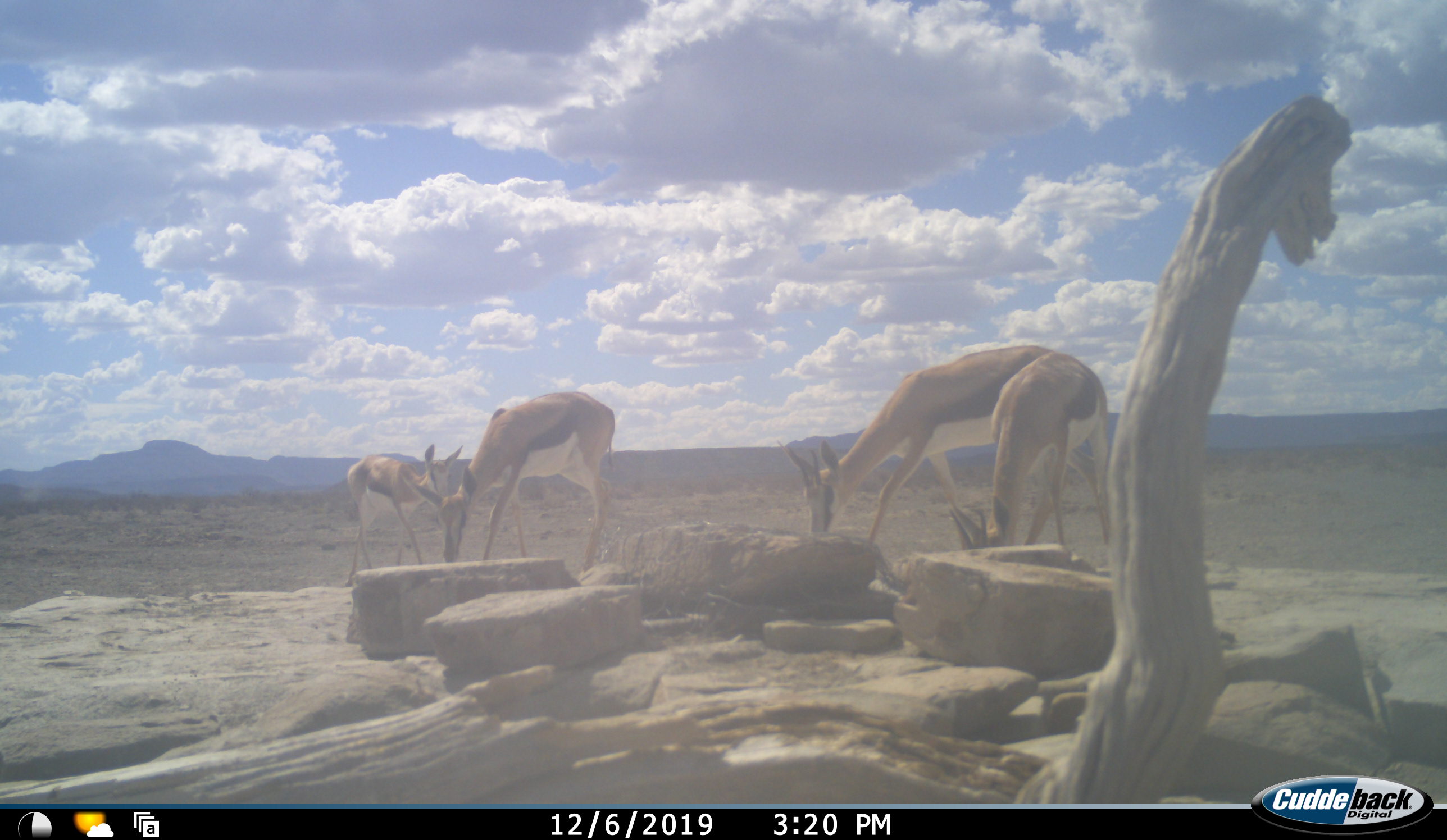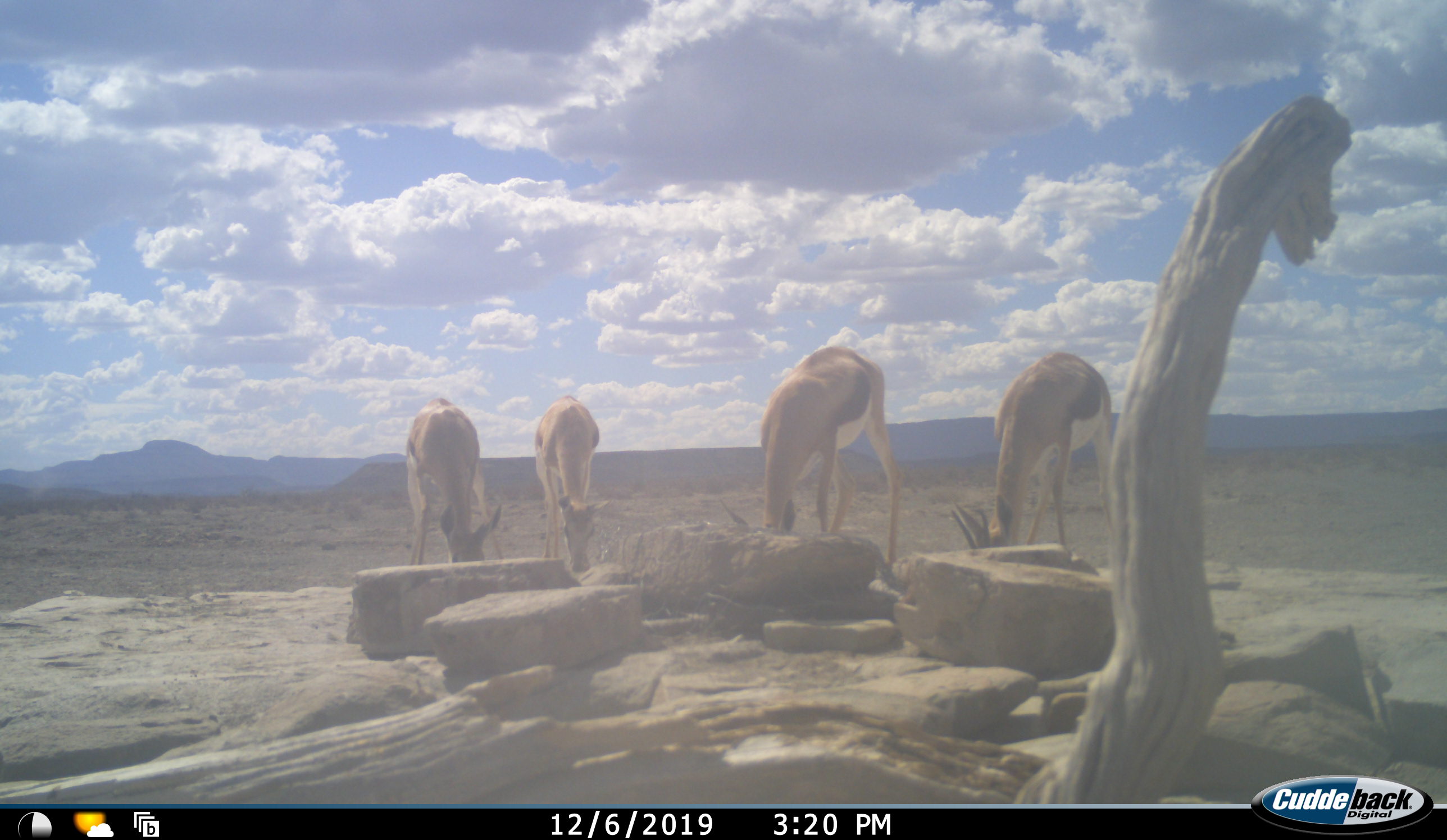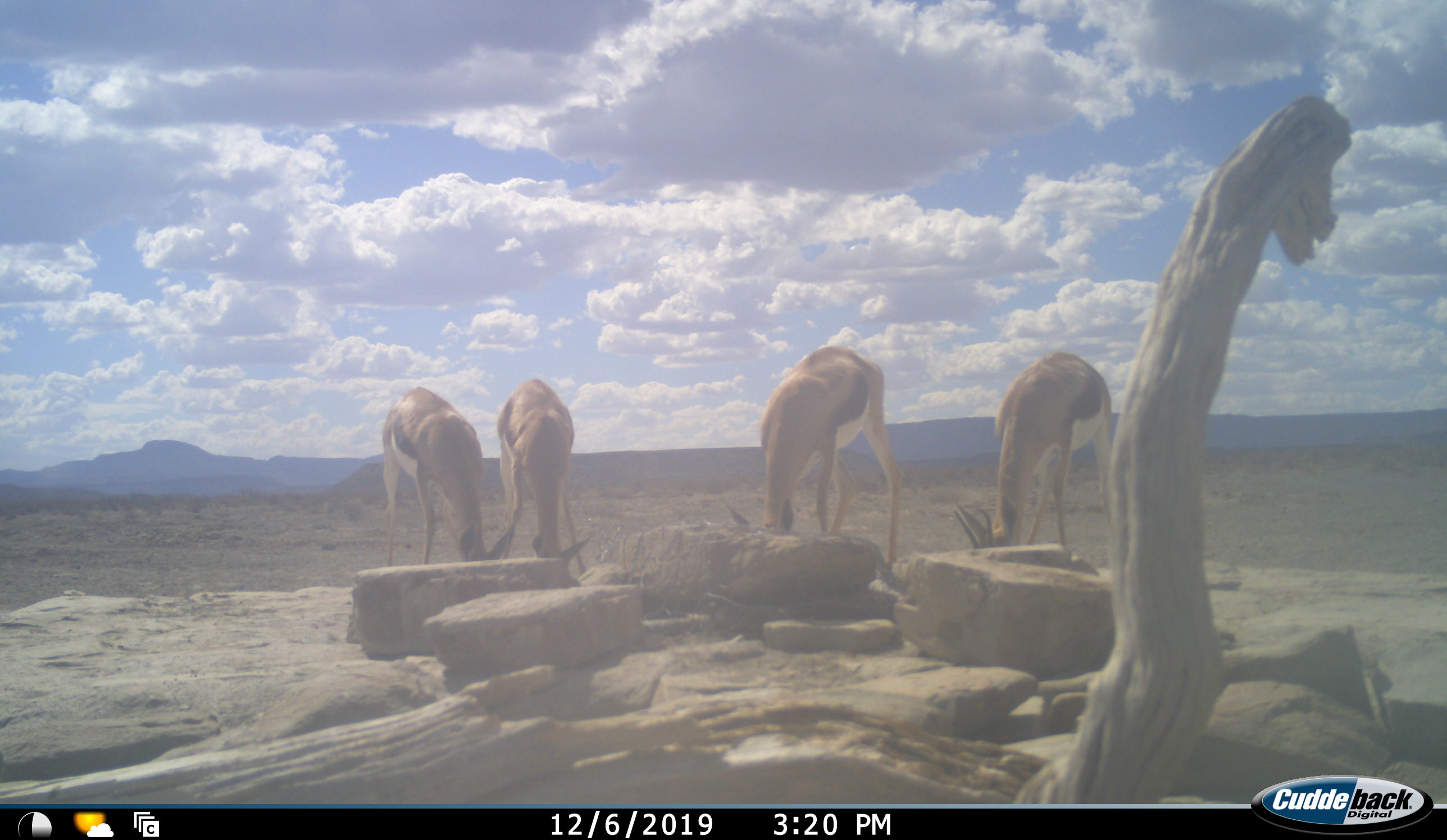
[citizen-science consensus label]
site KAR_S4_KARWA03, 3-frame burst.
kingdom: Animalia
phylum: Chordata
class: Mammalia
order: Artiodactyla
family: Bovidae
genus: Antidorcas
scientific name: Antidorcas marsupialis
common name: springbok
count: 4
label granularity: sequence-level